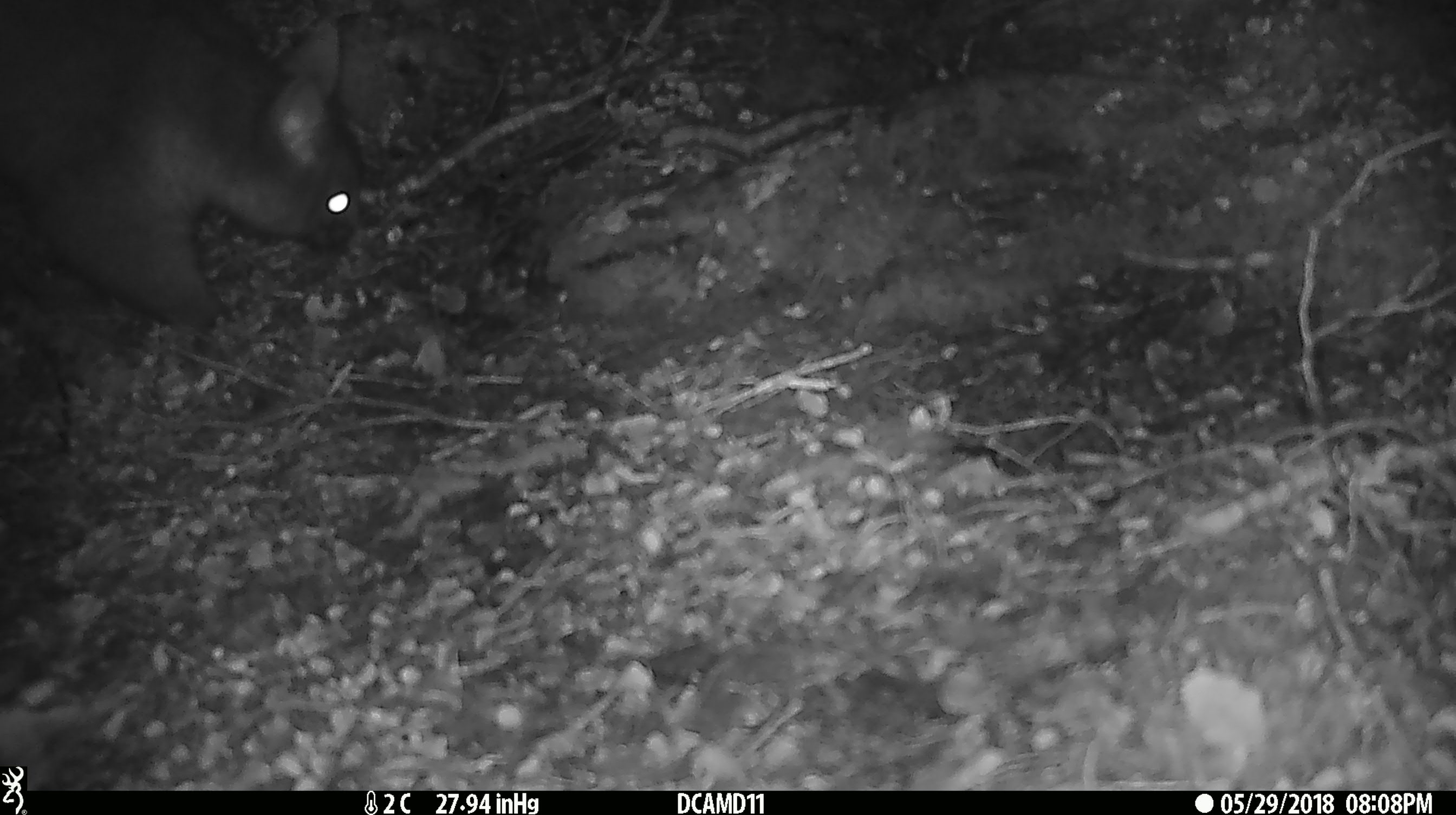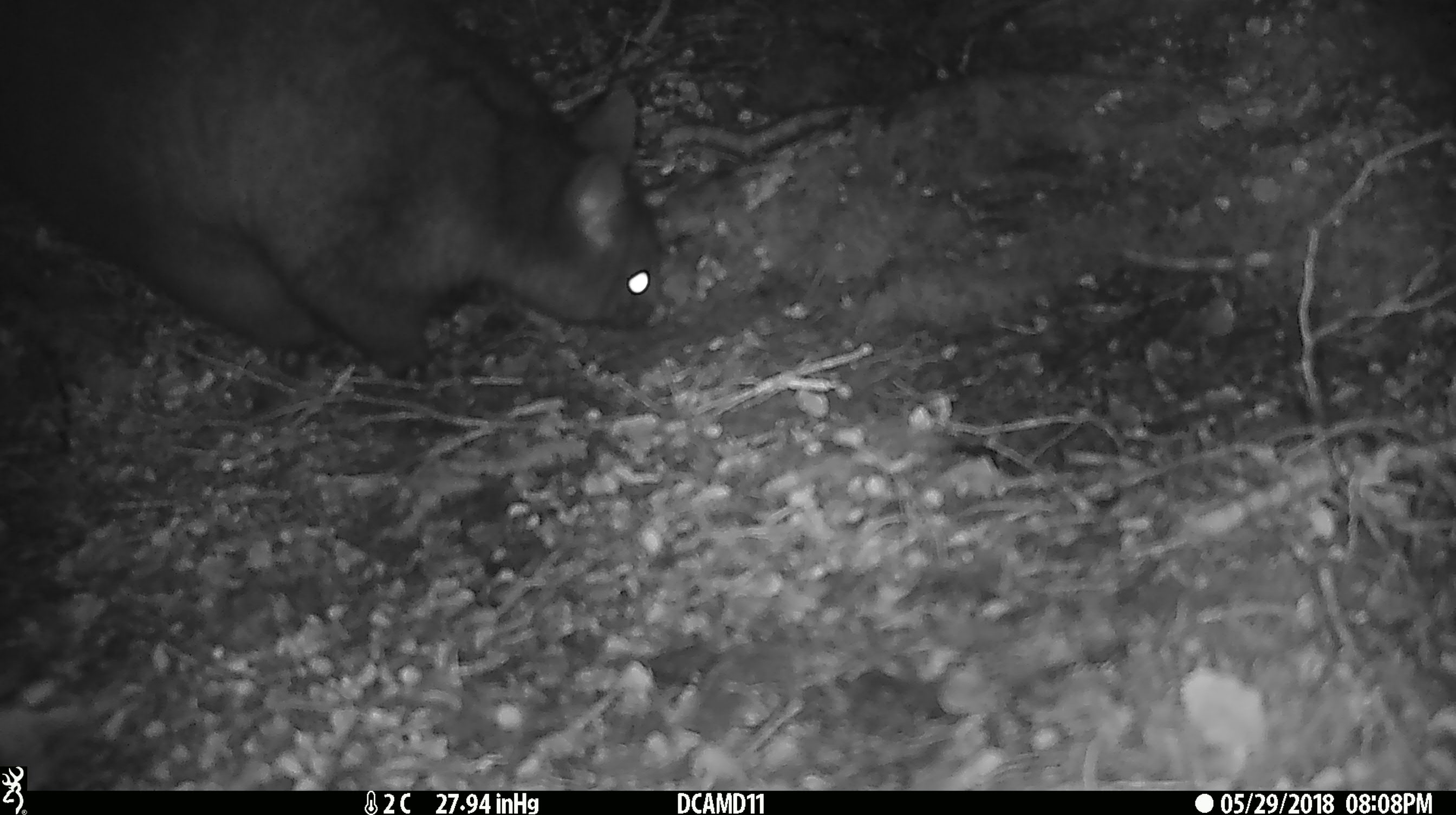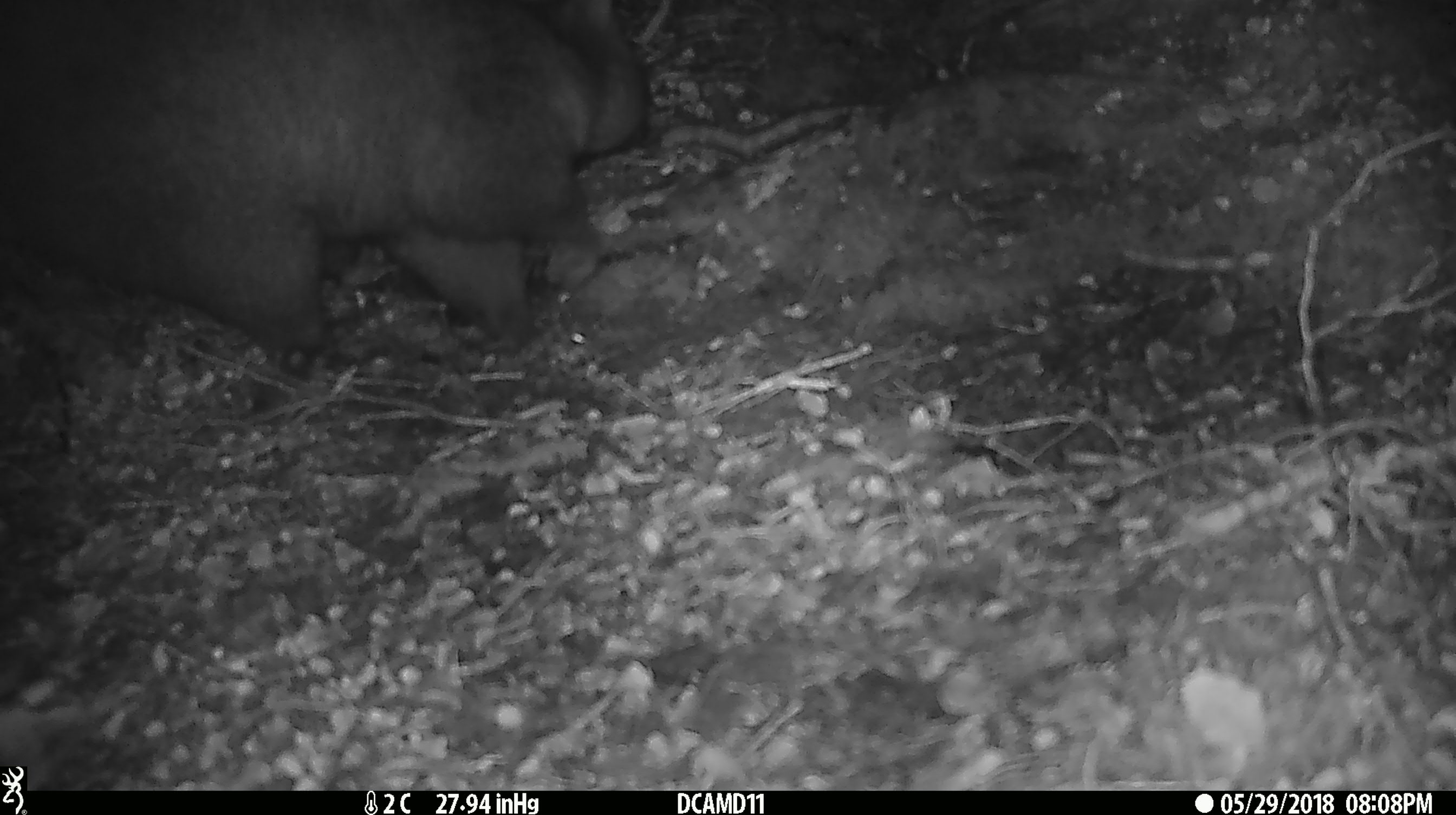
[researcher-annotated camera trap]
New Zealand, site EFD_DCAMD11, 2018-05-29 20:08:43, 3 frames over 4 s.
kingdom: Animalia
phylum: Chordata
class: Mammalia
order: Diprotodontia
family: Phalangeridae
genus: Trichosurus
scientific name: Trichosurus vulpecula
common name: common brushtail possum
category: possum